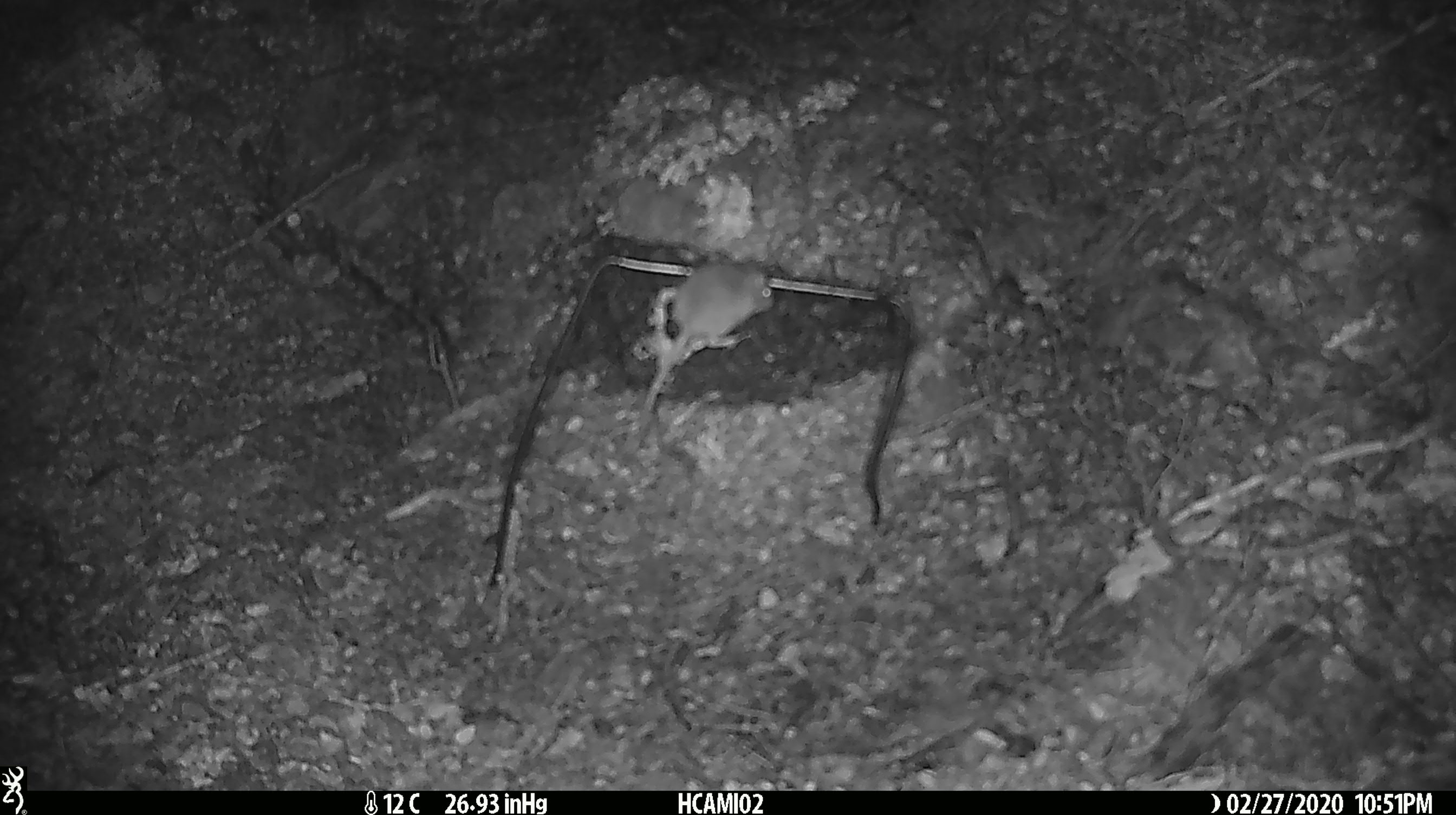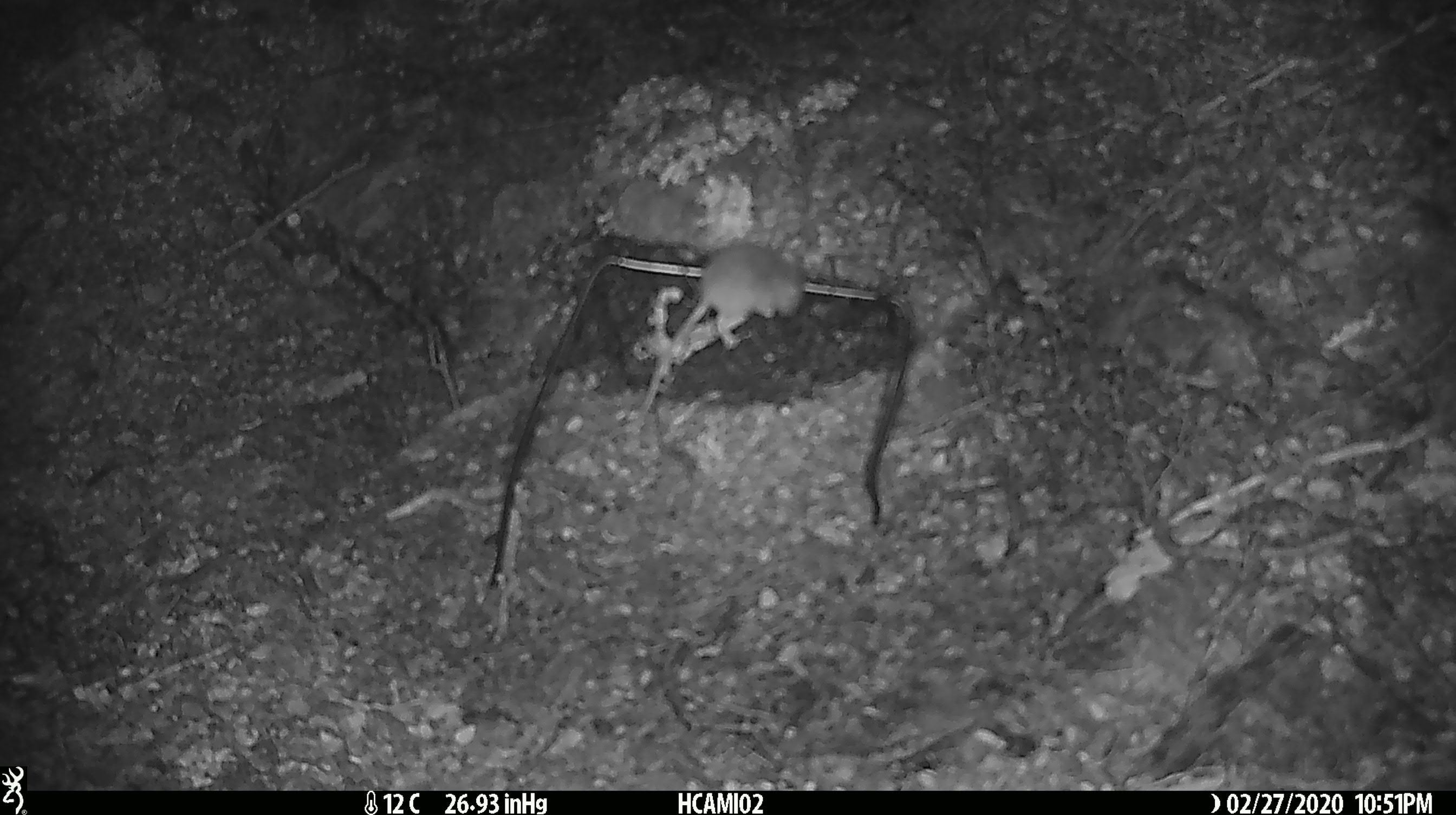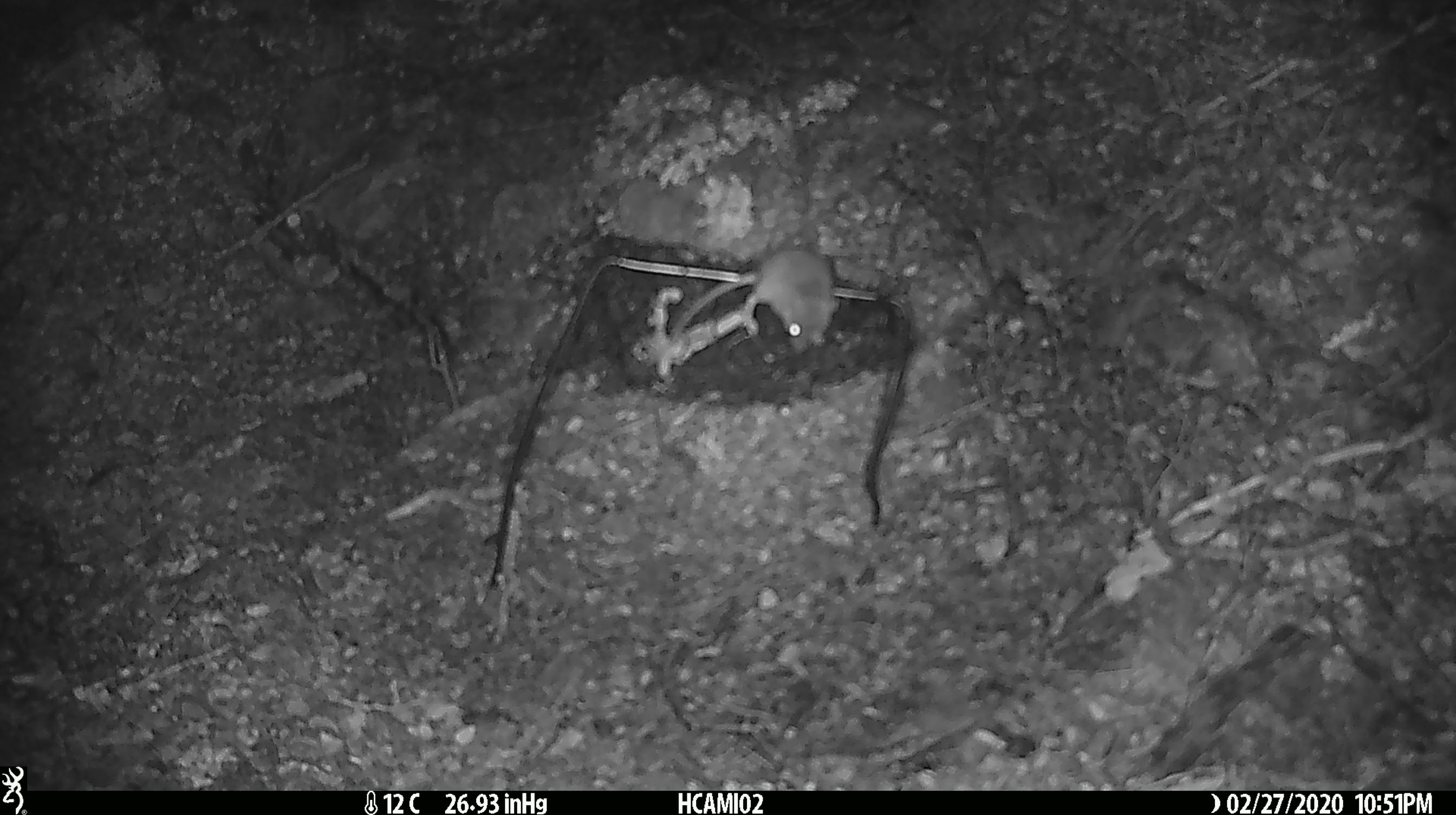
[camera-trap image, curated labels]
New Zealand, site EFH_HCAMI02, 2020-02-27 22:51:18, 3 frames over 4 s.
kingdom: Animalia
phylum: Chordata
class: Mammalia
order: Rodentia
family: Muridae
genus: Mus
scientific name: Mus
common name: mouse